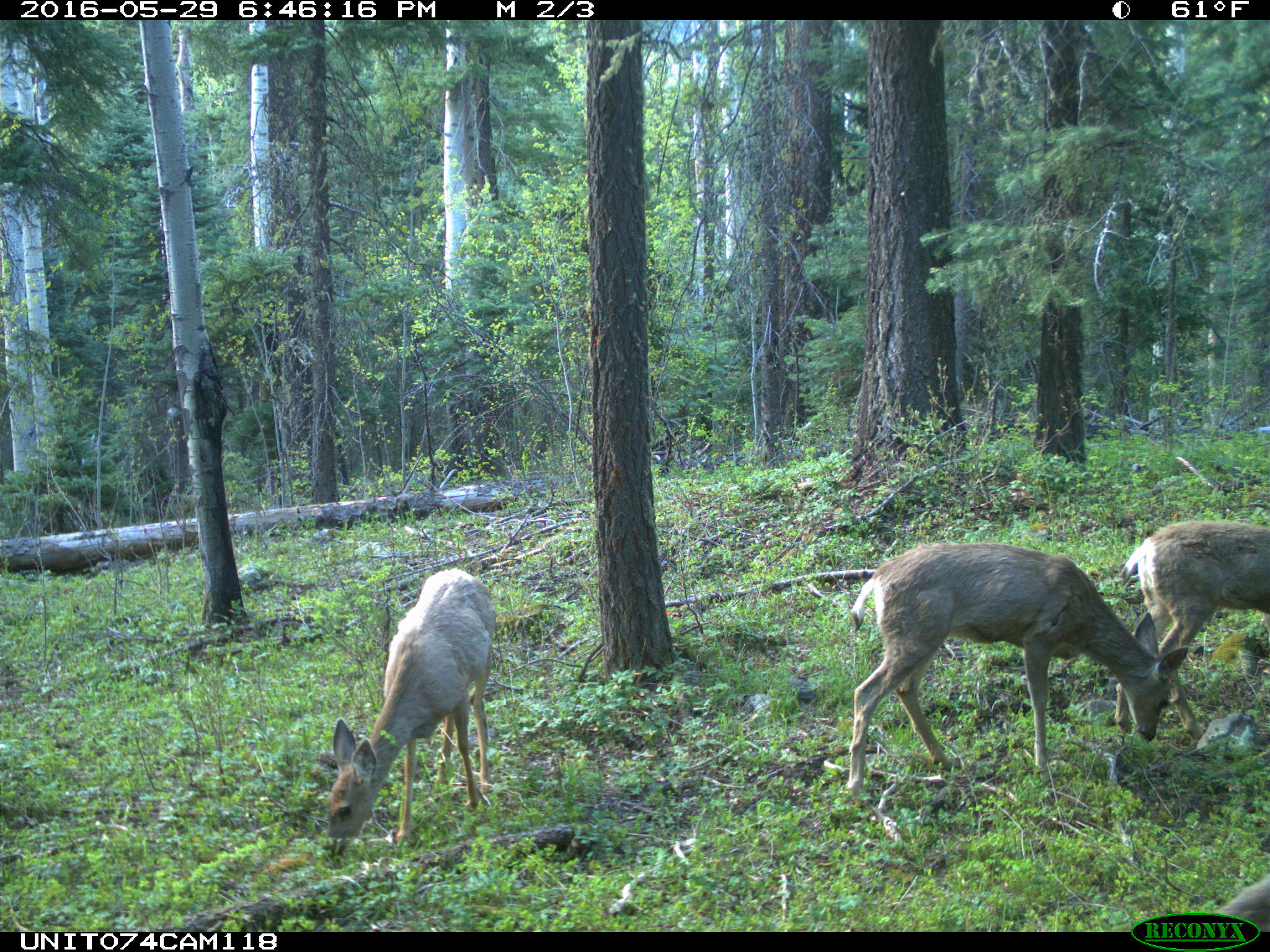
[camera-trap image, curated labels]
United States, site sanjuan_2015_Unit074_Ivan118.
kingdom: Animalia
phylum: Chordata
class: Mammalia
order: Artiodactyla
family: Cervidae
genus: Odocoileus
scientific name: Odocoileus hemionus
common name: mule deer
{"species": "Odocoileus hemionus (mule deer)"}